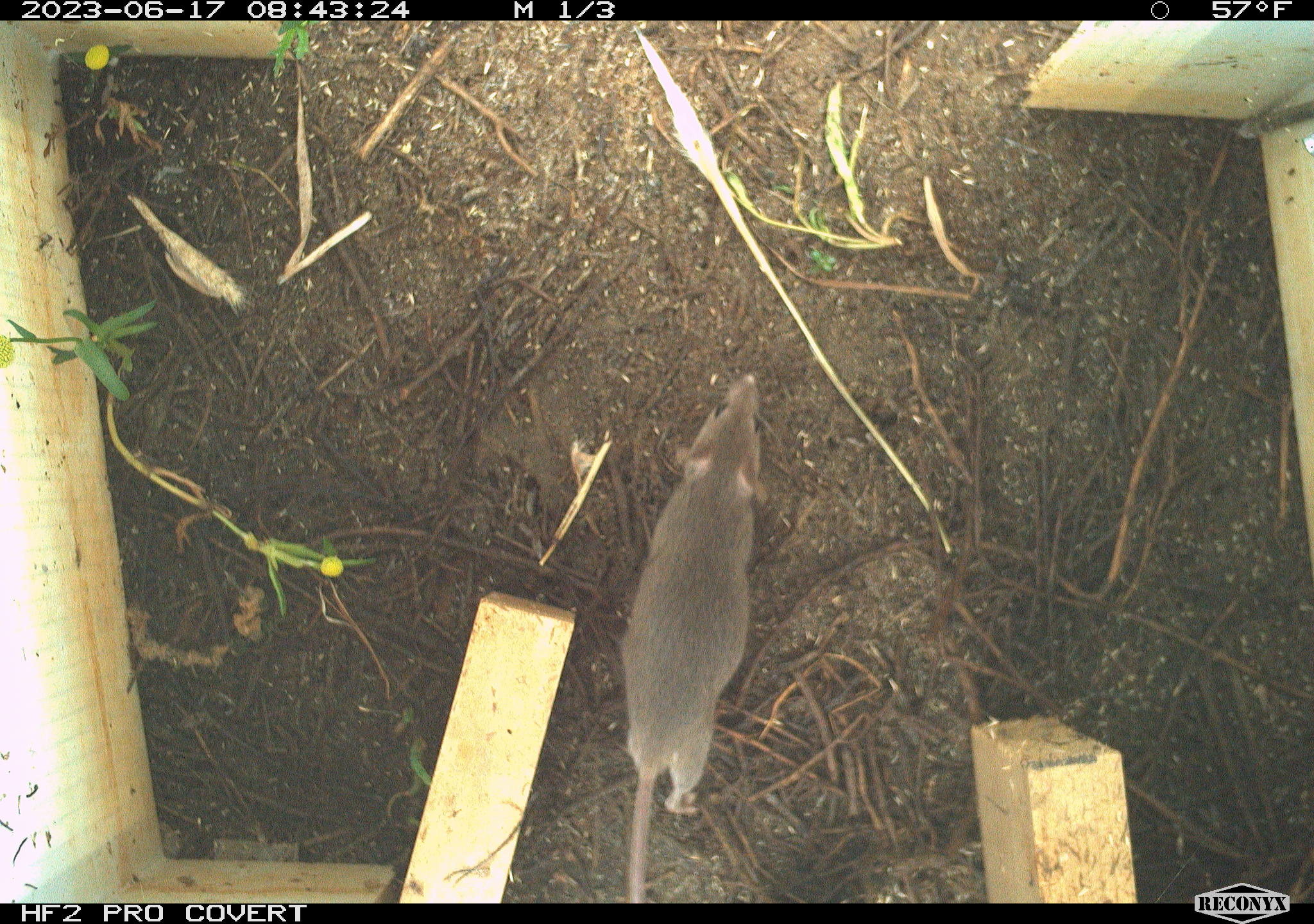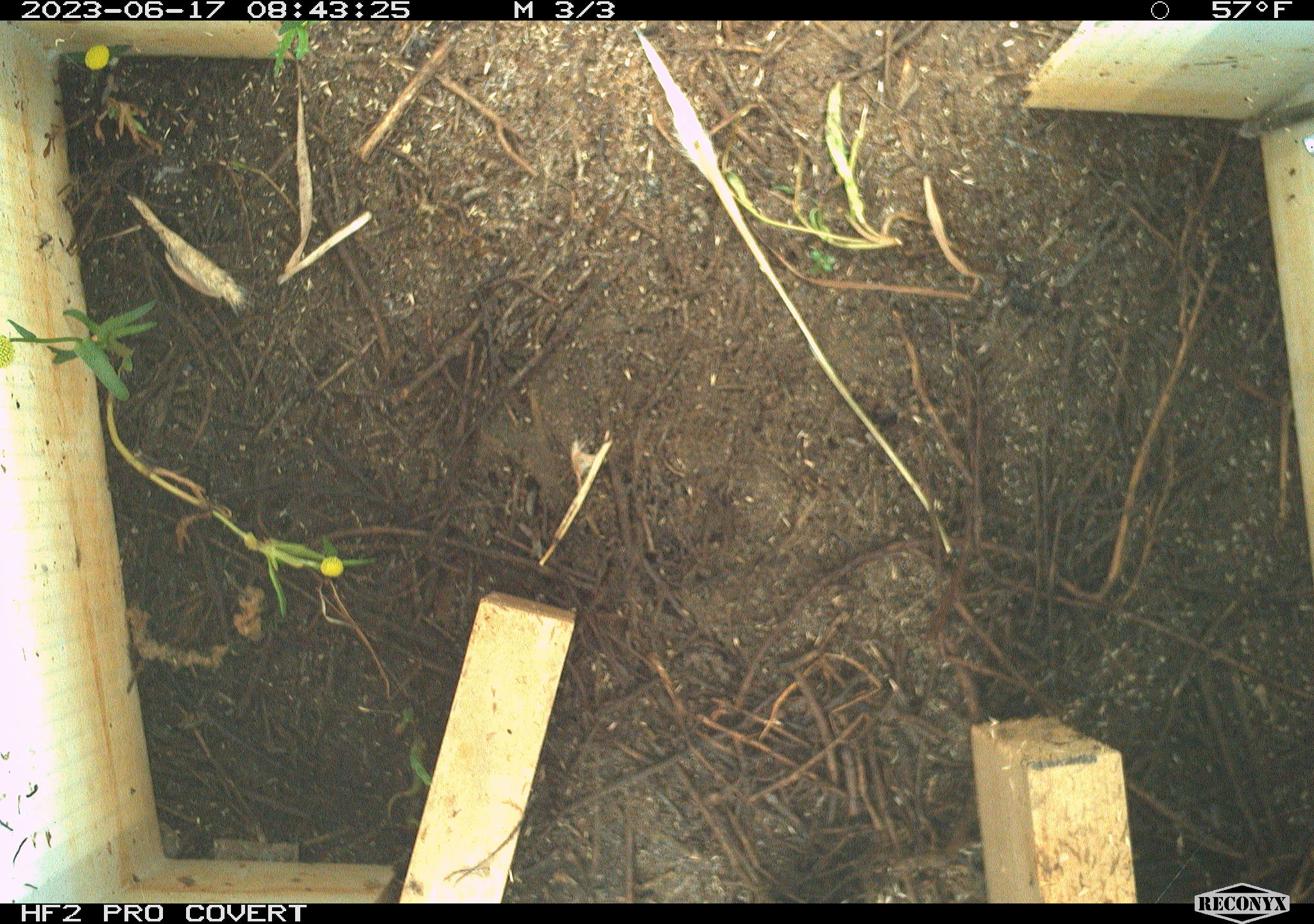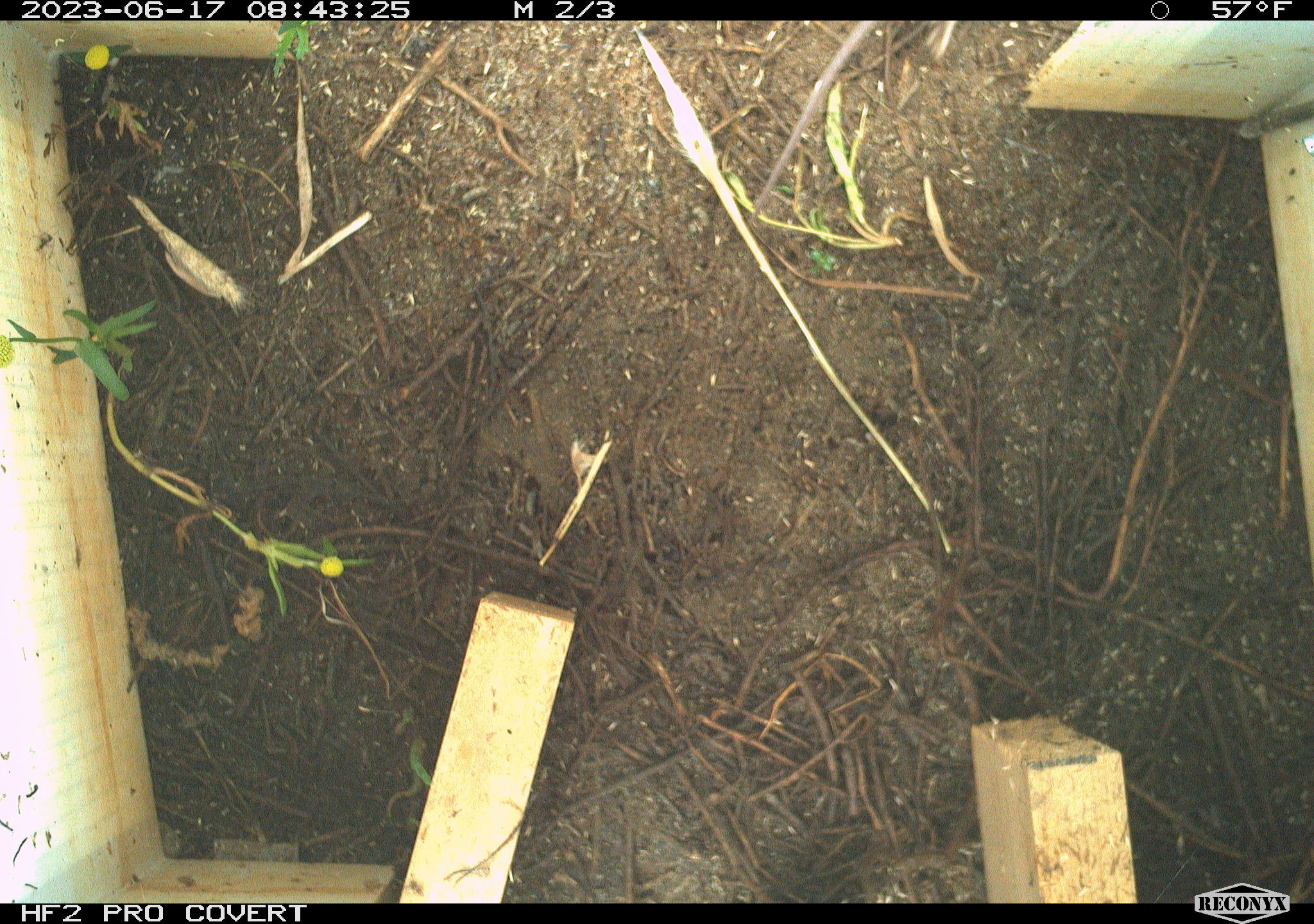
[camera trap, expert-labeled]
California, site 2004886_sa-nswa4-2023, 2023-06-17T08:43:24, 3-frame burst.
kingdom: Animalia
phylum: Chordata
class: Mammalia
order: Rodentia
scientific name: Rodentia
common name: mouse species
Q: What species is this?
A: Mouse species (Rodentia).